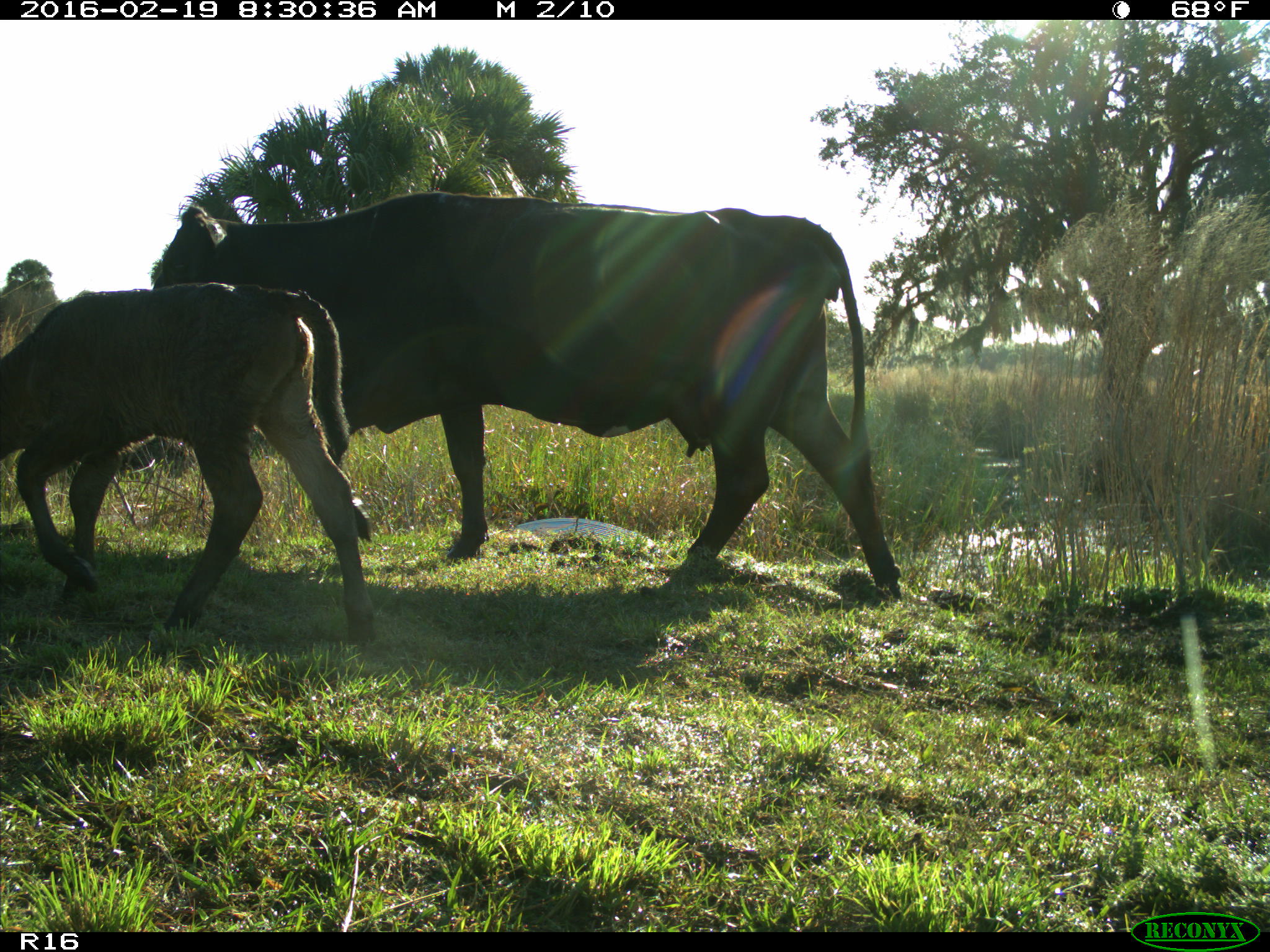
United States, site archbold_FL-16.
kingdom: Animalia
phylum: Chordata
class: Mammalia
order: Artiodactyla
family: Bovidae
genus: Bos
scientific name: Bos taurus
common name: domestic cow